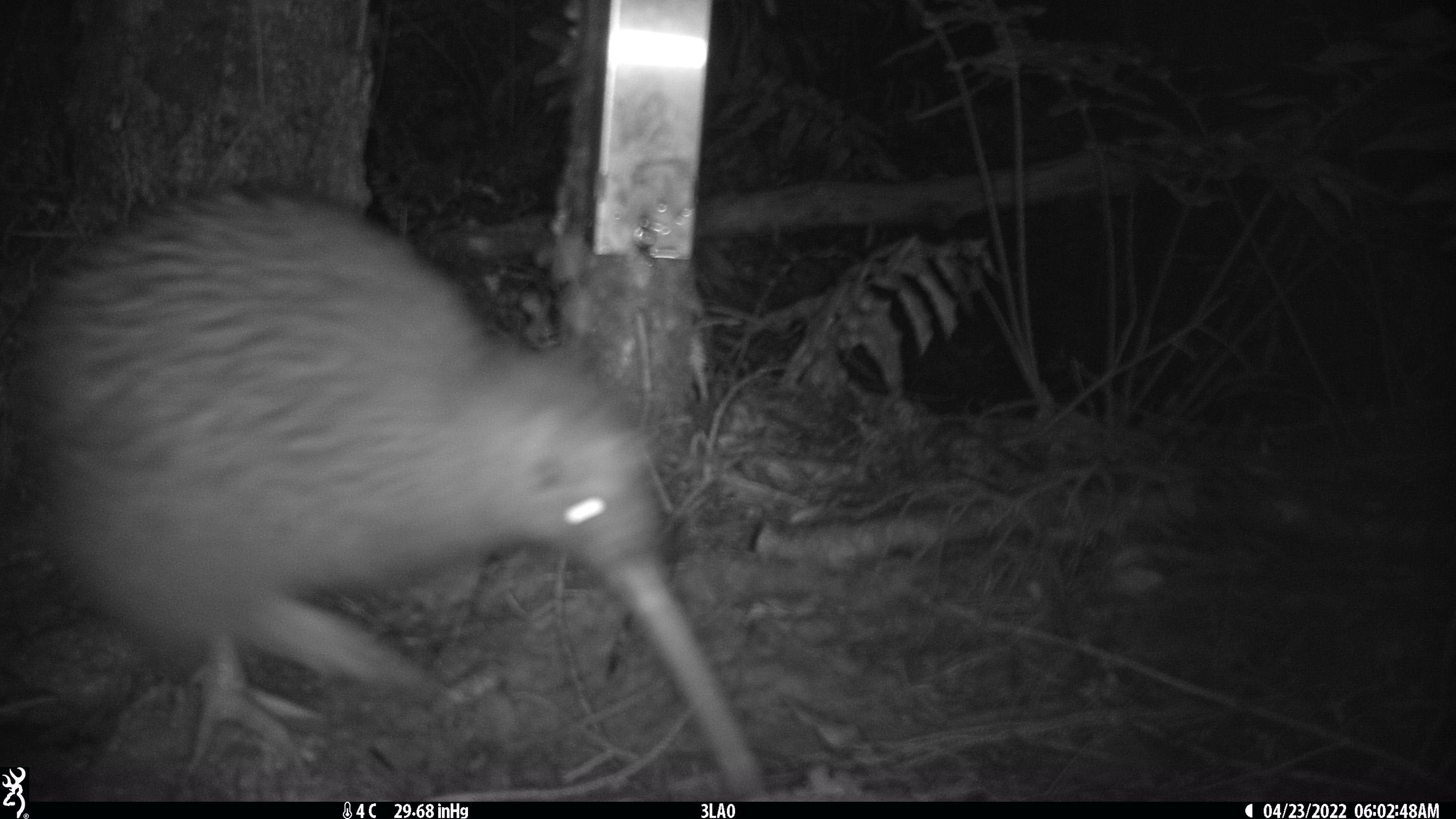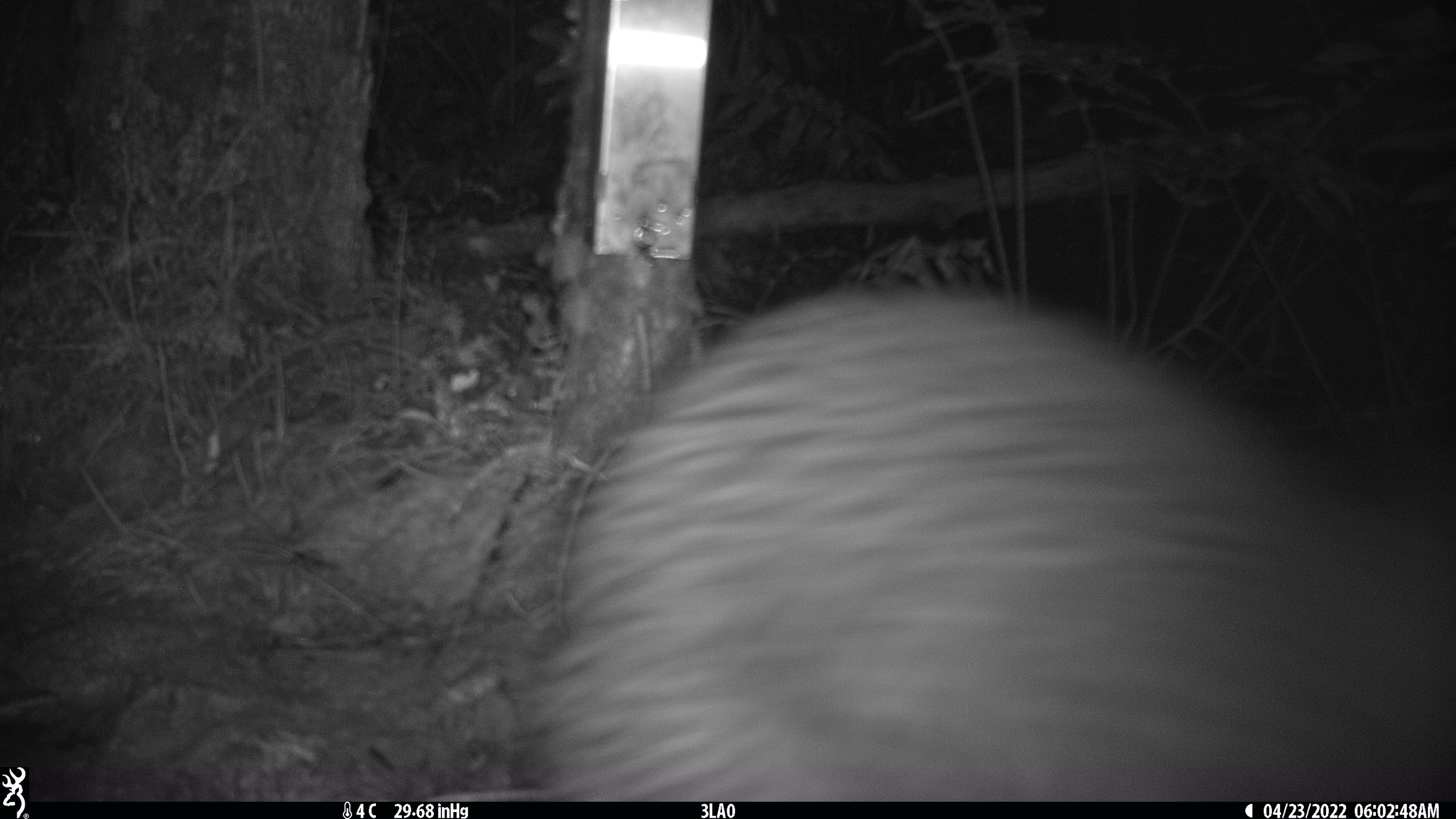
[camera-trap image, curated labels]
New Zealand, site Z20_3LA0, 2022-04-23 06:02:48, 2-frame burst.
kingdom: Animalia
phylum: Chordata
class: Aves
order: Apterygiformes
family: Apterygidae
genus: Apteryx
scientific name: Apteryx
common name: kiwi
Kiwi (Apteryx).